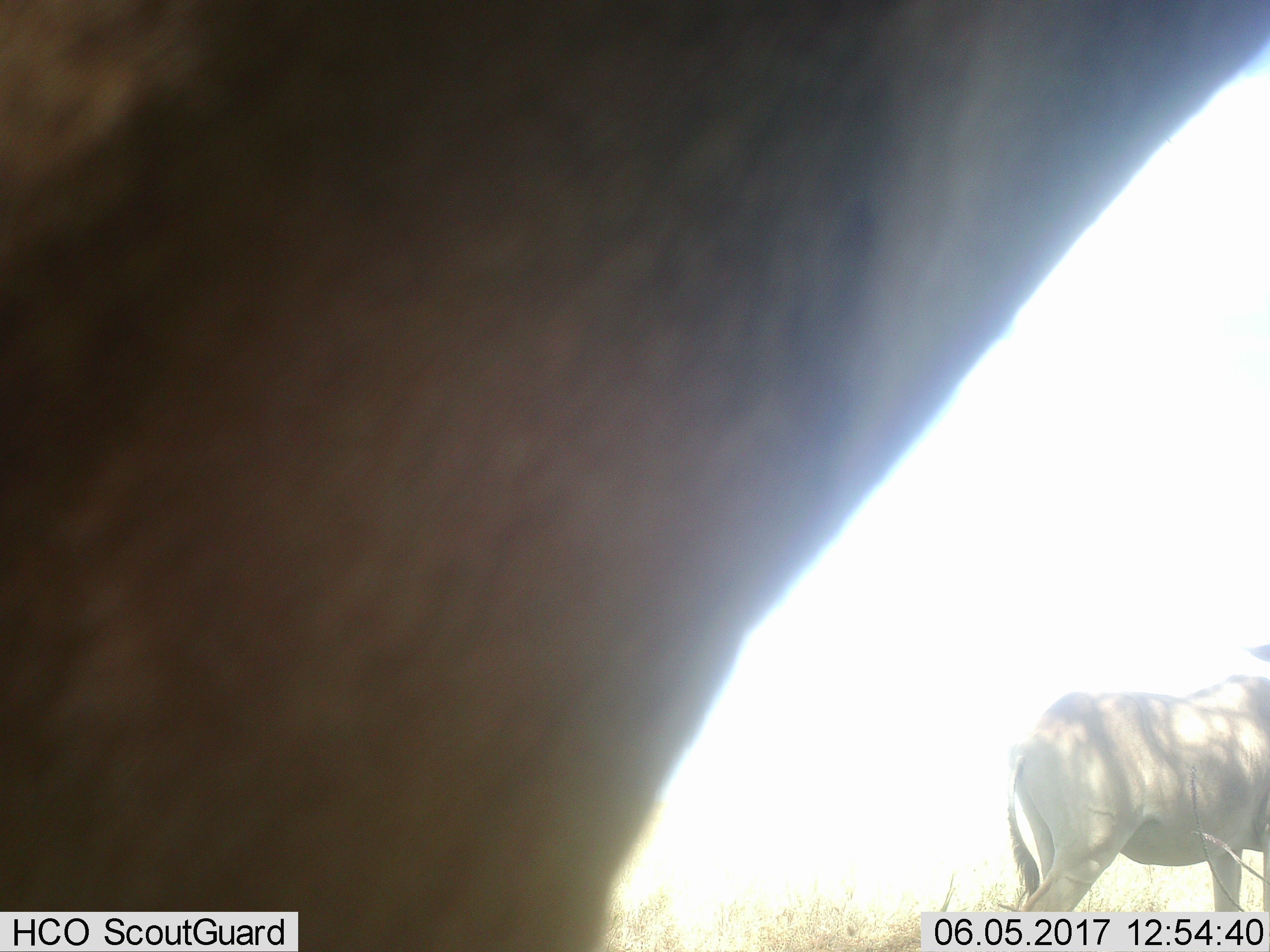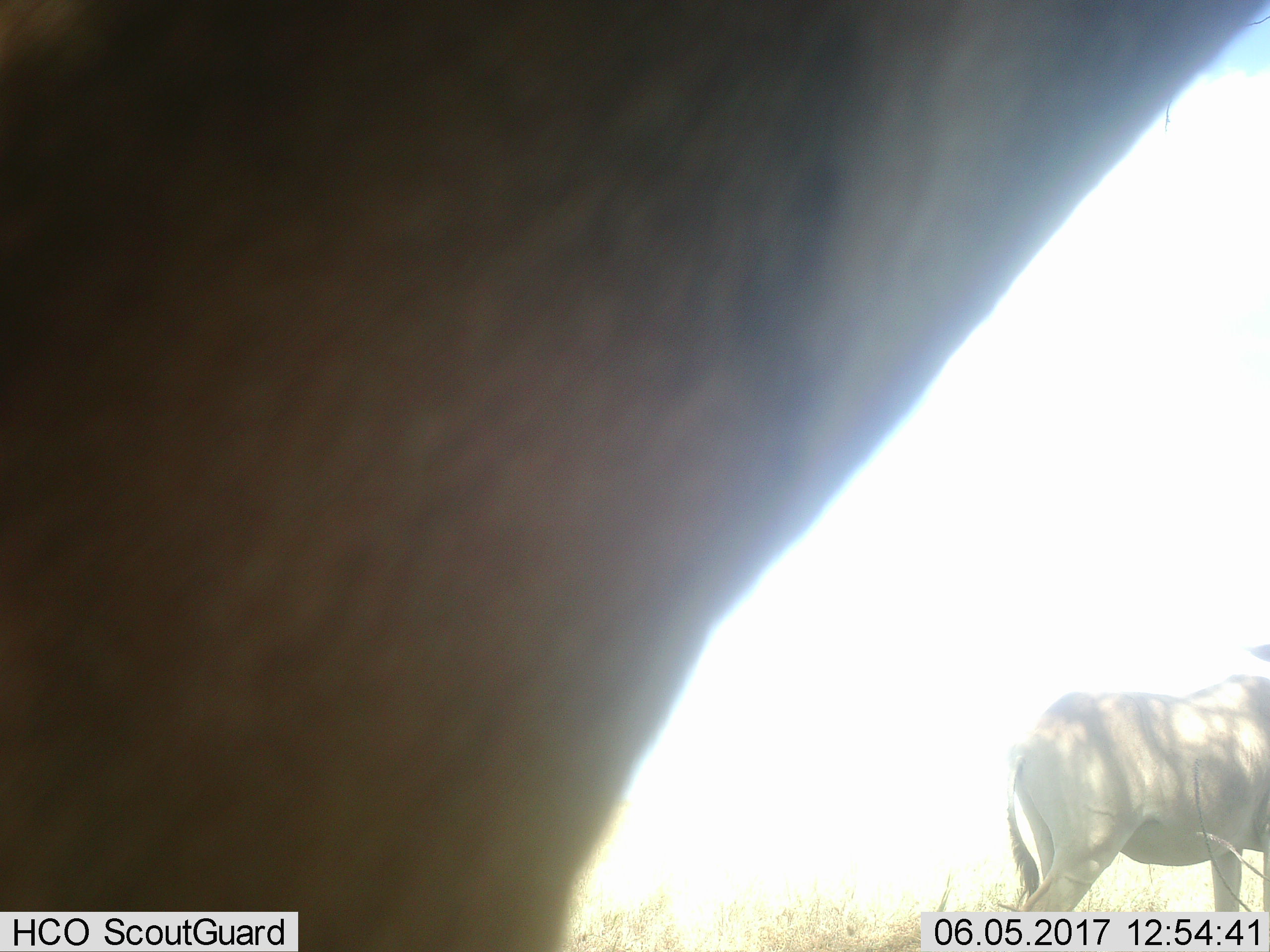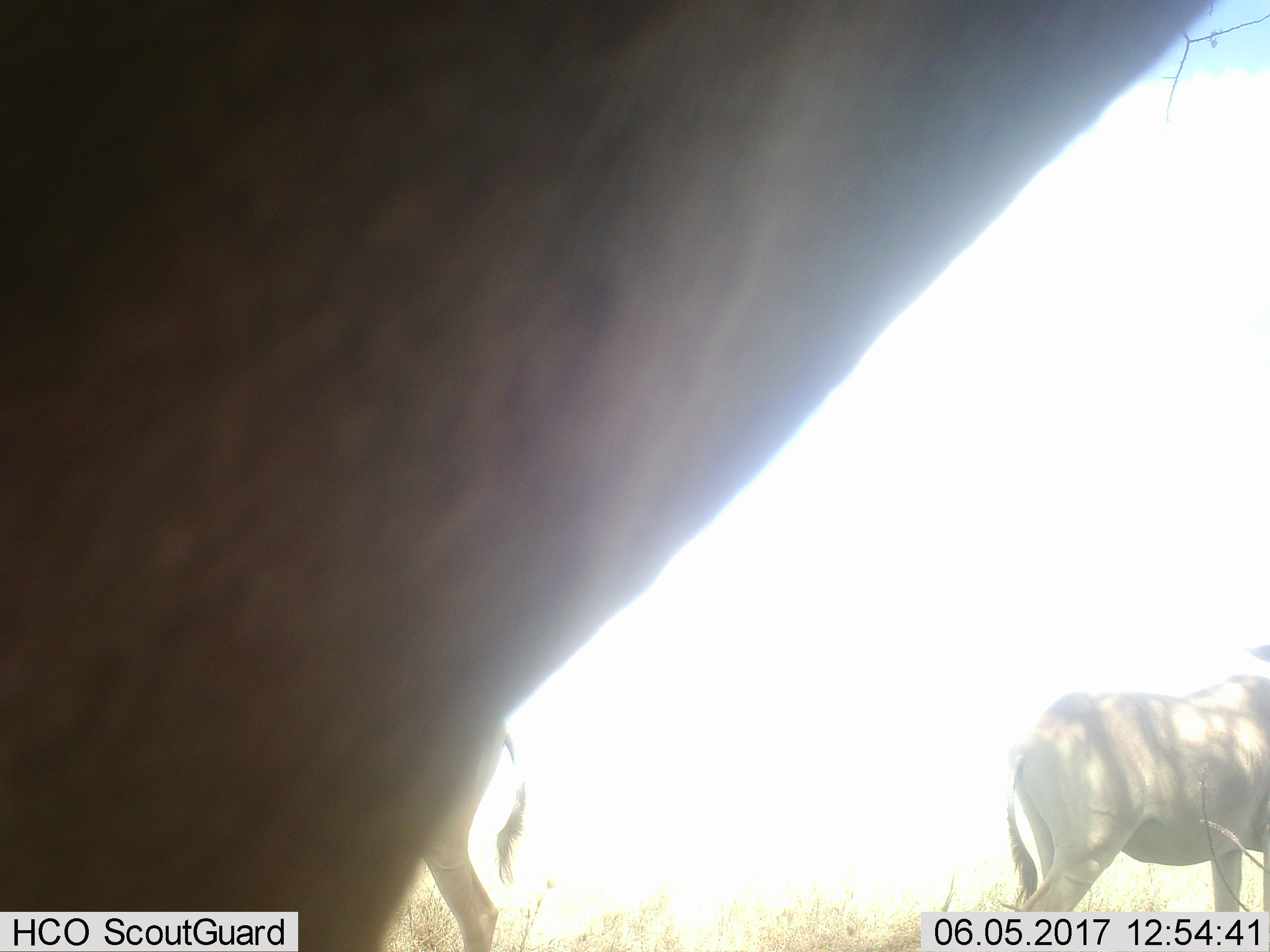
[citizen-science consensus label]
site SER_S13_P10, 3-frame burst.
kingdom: Animalia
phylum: Chordata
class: Mammalia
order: Artiodactyla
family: Bovidae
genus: Connochaetes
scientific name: Connochaetes taurinus taurinus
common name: blue wildebeest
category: wildebeestblue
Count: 3.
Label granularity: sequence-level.